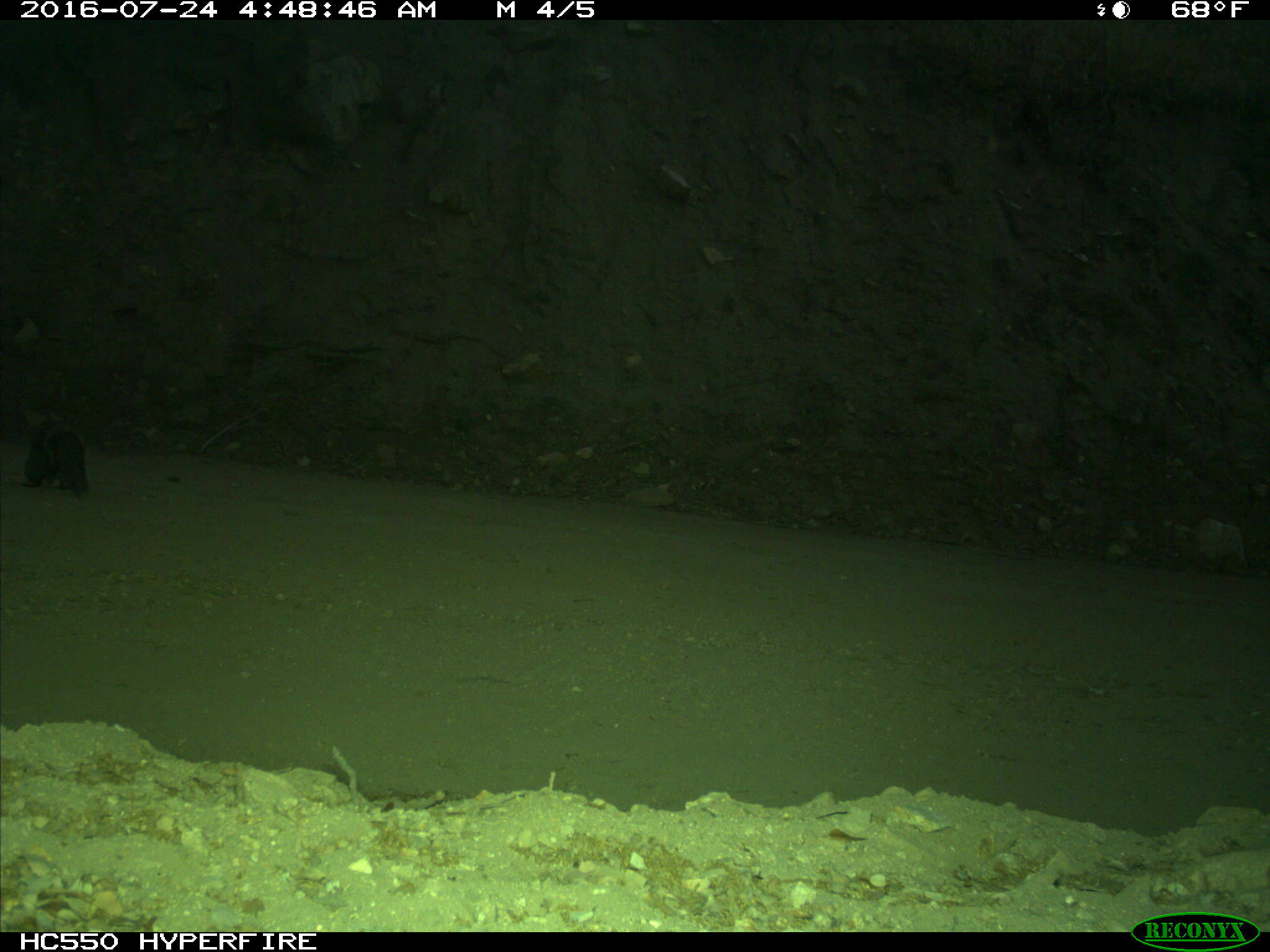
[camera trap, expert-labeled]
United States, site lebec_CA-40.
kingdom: Animalia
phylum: Chordata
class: Mammalia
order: Rodentia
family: Sciuridae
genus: Sciurus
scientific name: Sciurus carolinensis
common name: eastern gray squirrel